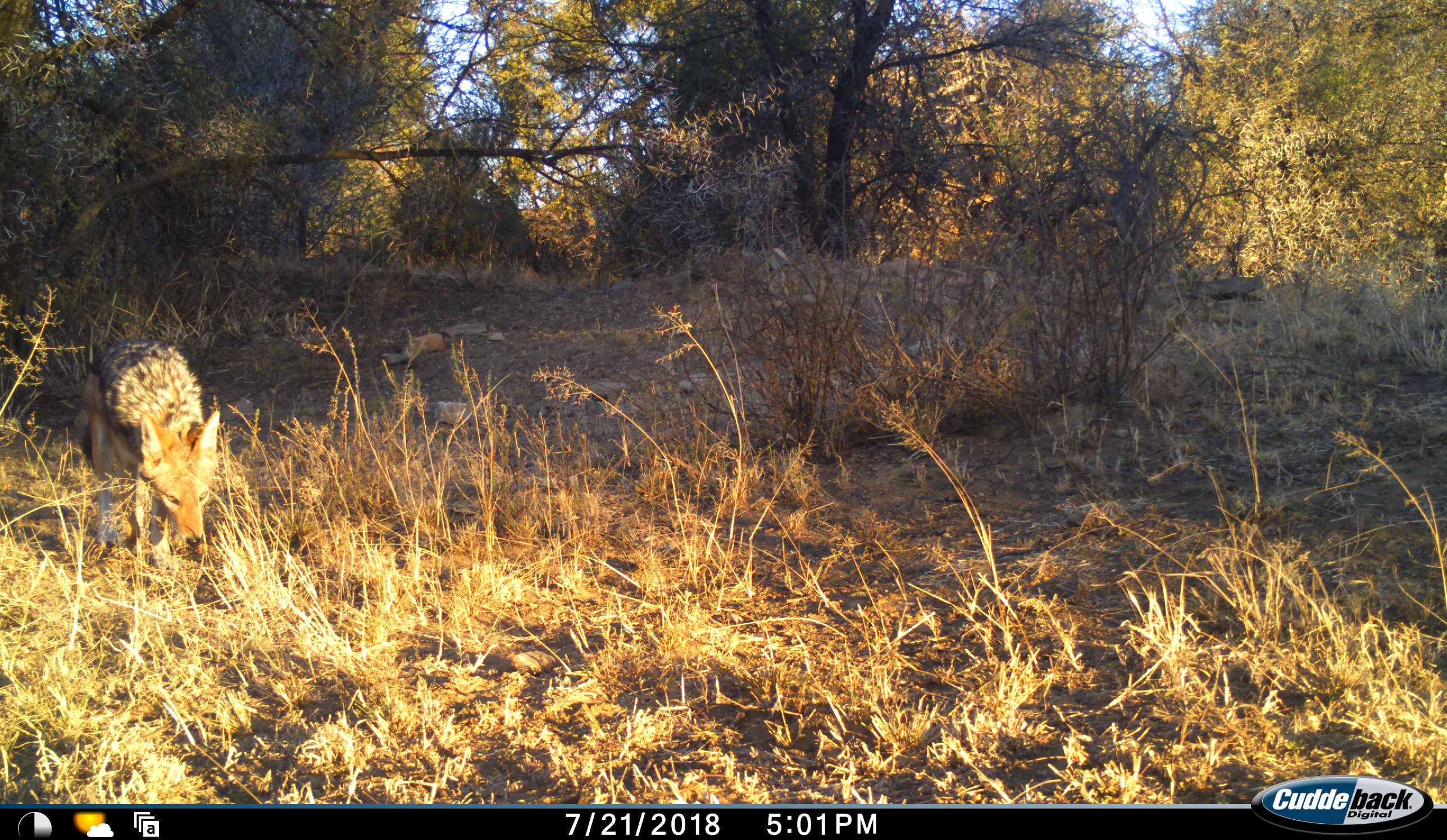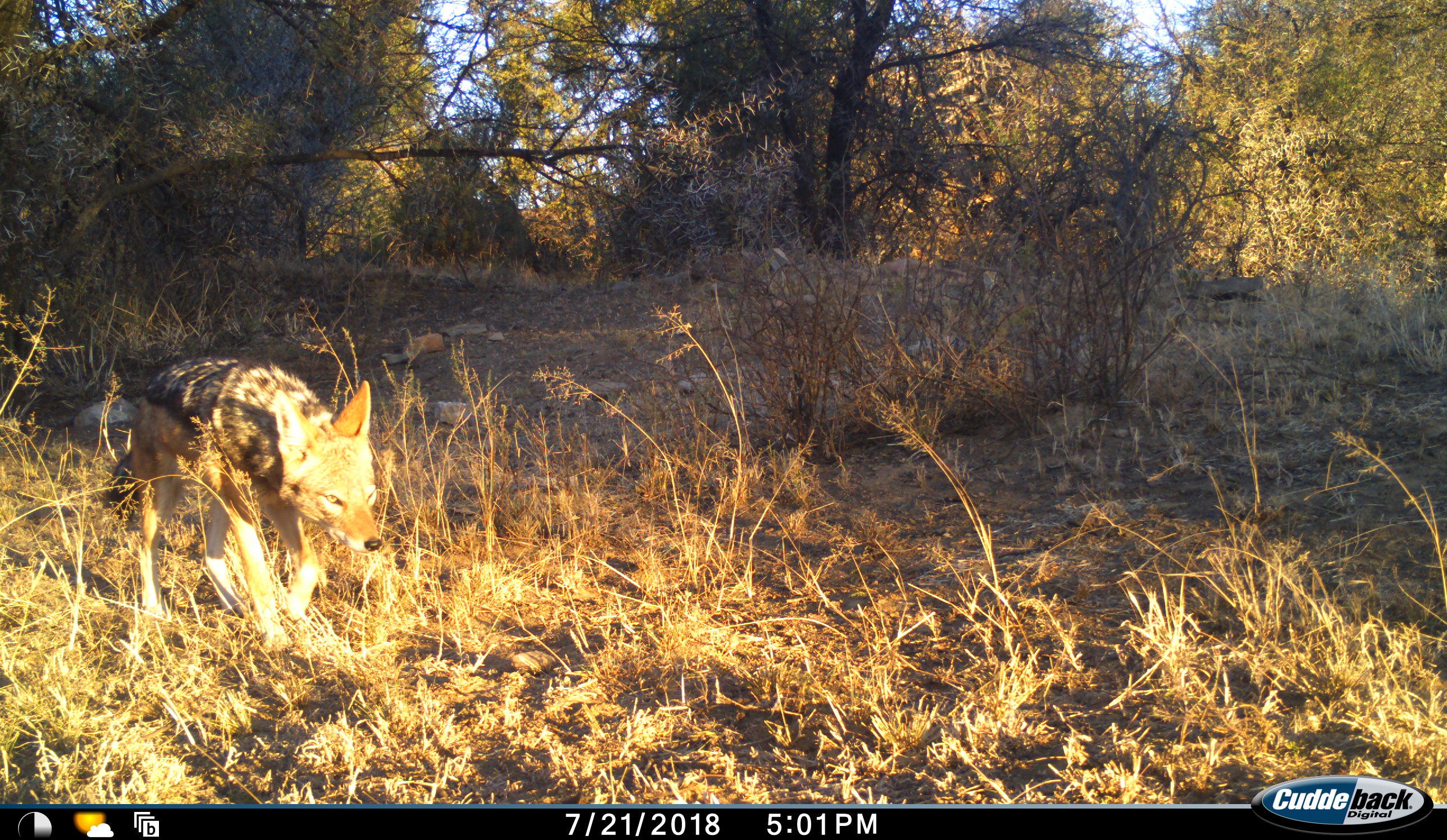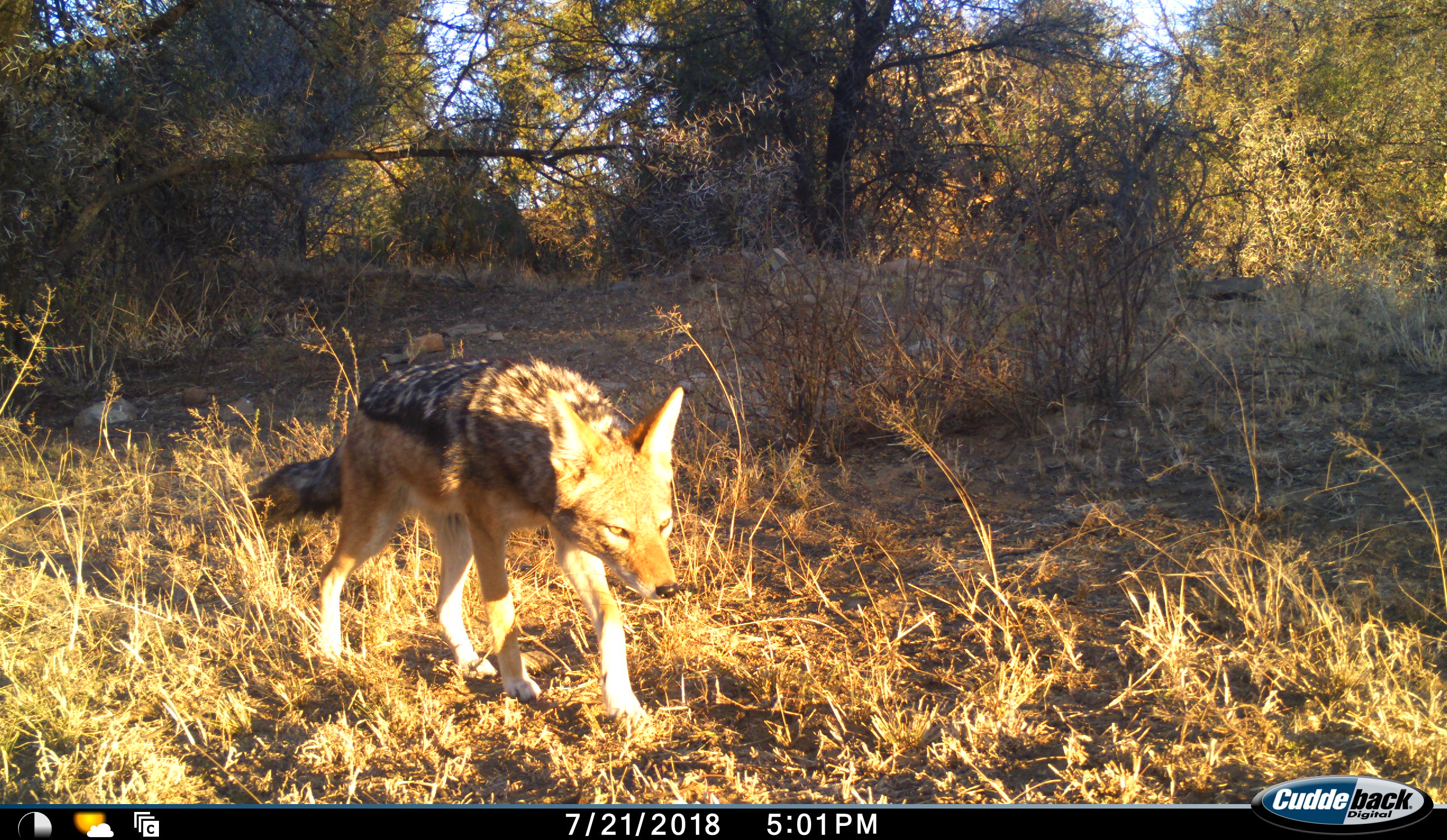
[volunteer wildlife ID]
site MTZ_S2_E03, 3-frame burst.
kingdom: Animalia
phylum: Chordata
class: Mammalia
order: Carnivora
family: Canidae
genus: Lupulella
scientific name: Lupulella mesomelas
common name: black-backed jackal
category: jackalblackbacked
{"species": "jackalblackbacked (black-backed jackal) (Lupulella mesomelas)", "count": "1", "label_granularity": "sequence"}